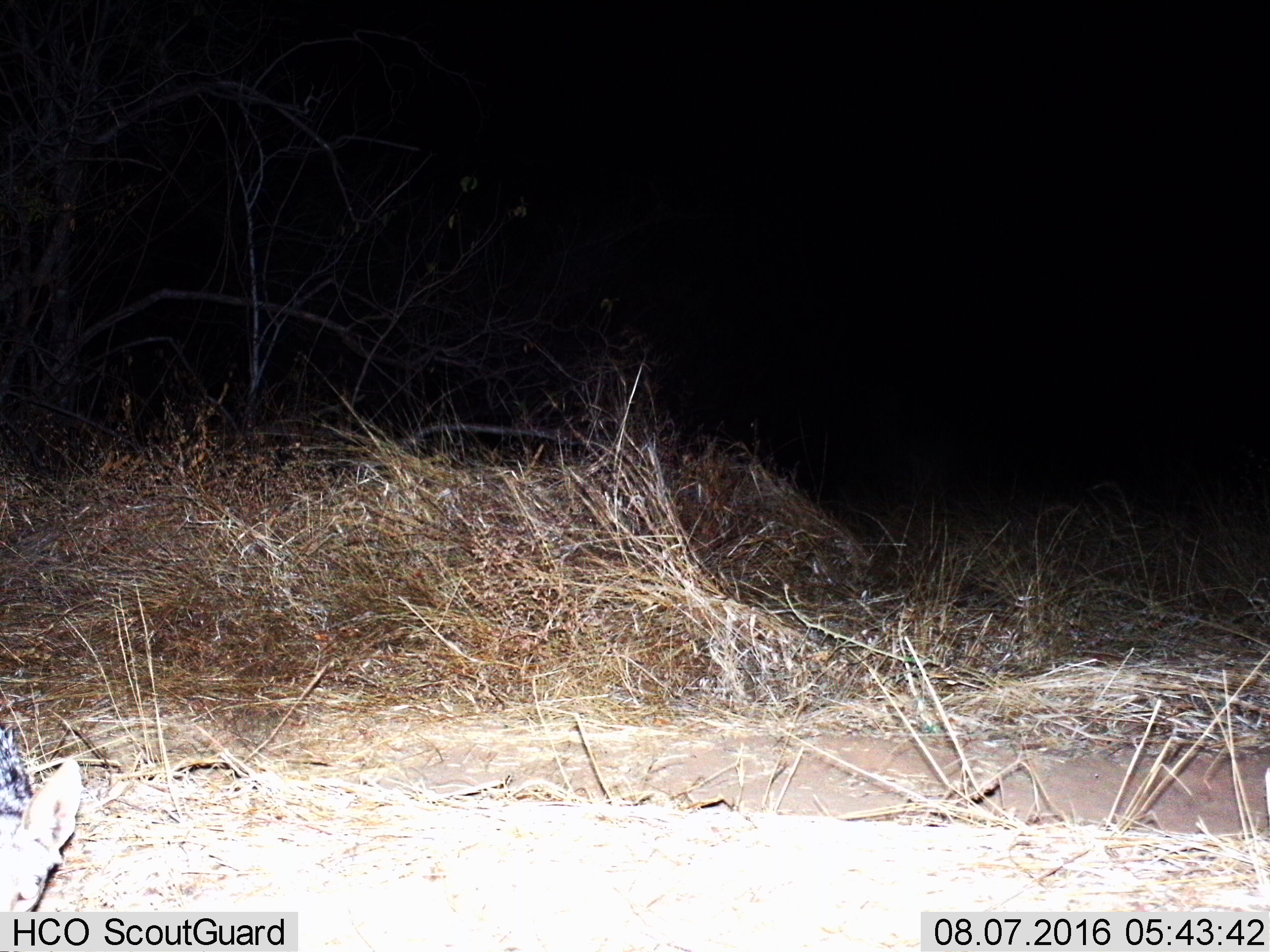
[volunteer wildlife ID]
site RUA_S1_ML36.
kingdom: Animalia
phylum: Chordata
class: Mammalia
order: Carnivora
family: Canidae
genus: Lupulella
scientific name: Lupulella mesomelas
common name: black-backed jackal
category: jackalblackbacked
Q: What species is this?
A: Jackalblackbacked (black-backed jackal) (Lupulella mesomelas).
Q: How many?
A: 1.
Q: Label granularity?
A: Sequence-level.